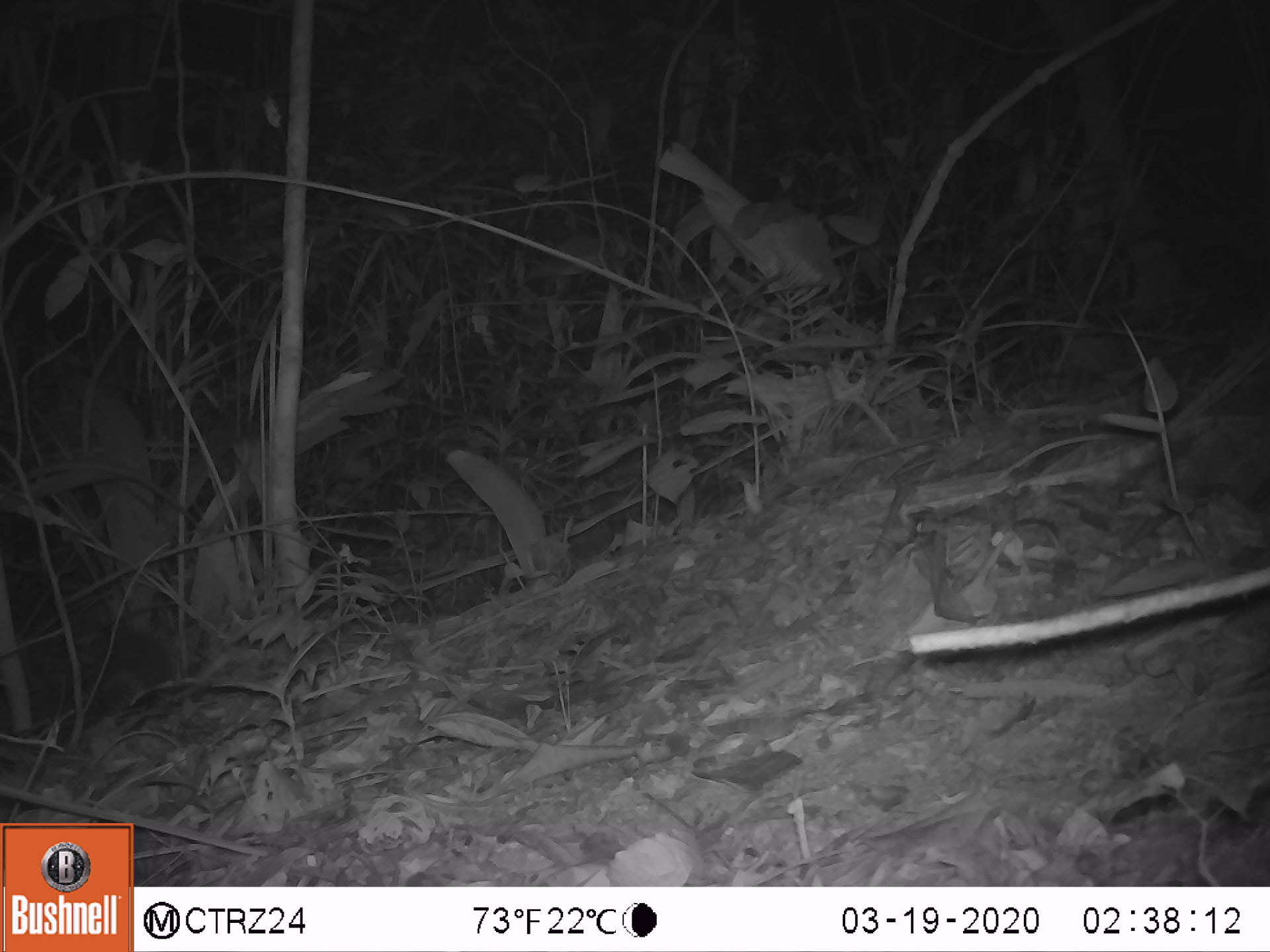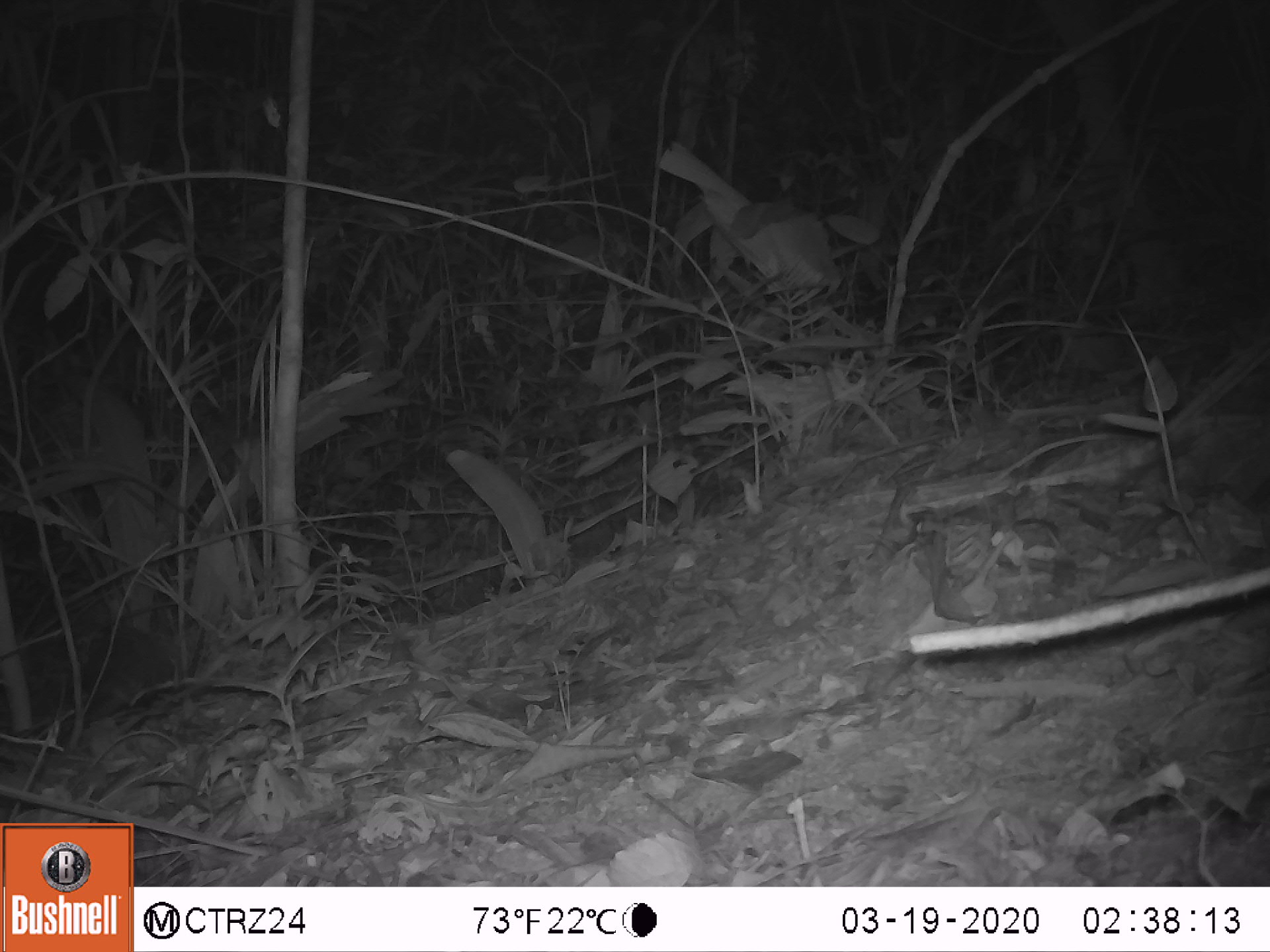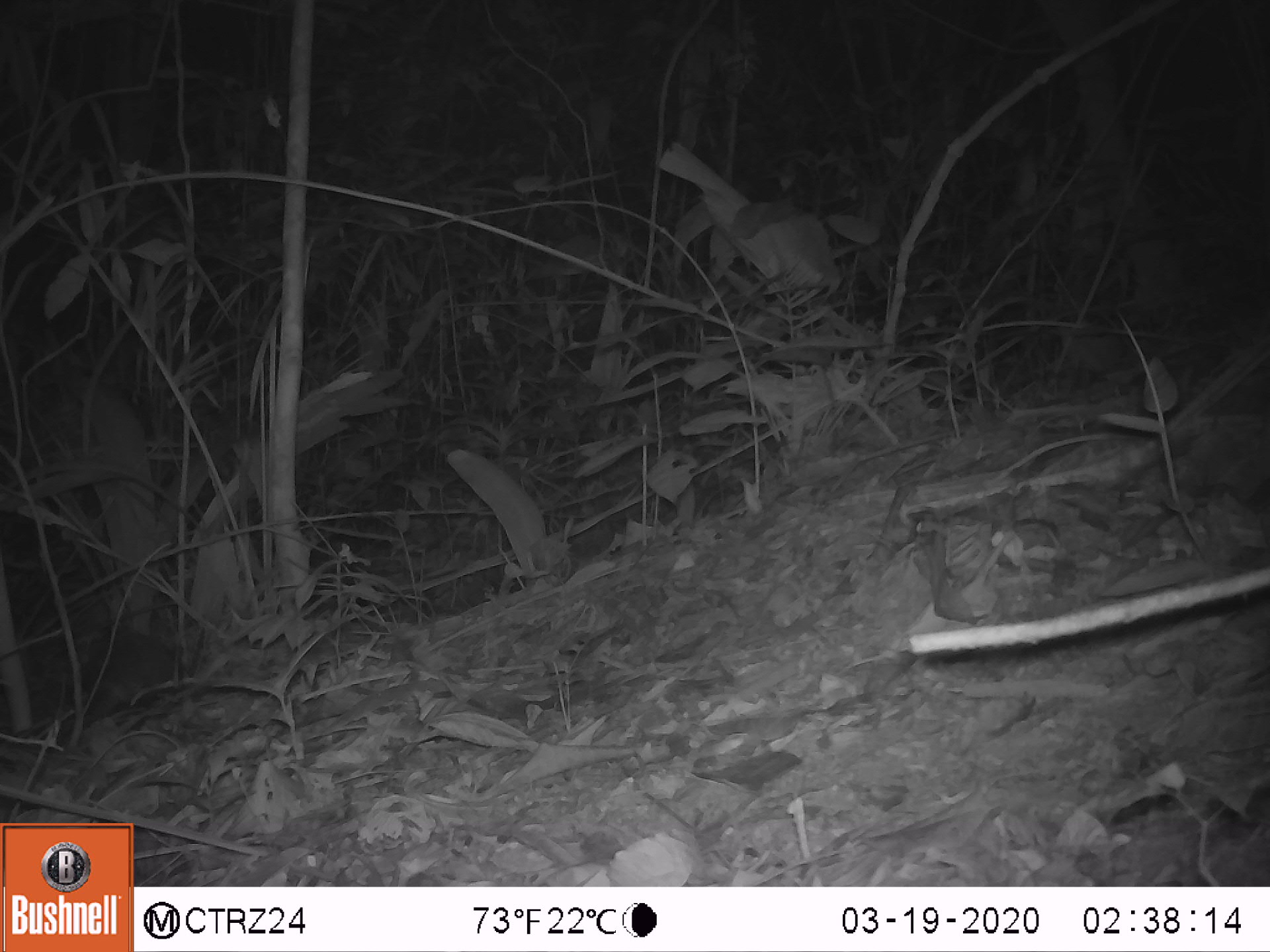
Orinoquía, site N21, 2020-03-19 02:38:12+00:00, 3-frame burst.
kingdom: Animalia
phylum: Chordata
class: Mammalia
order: Cingulata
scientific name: Cingulata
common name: armadillo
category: unknown armadillo